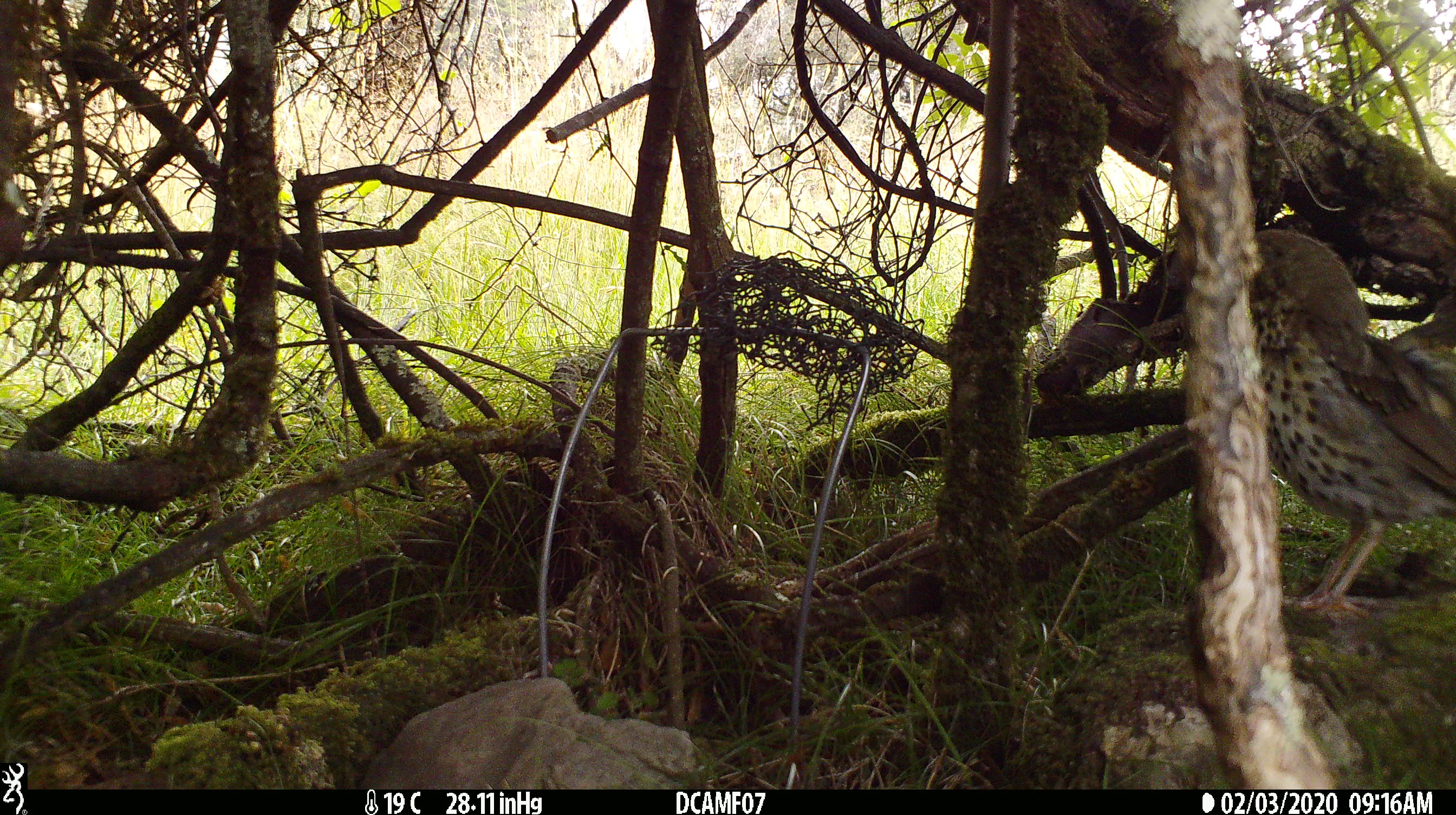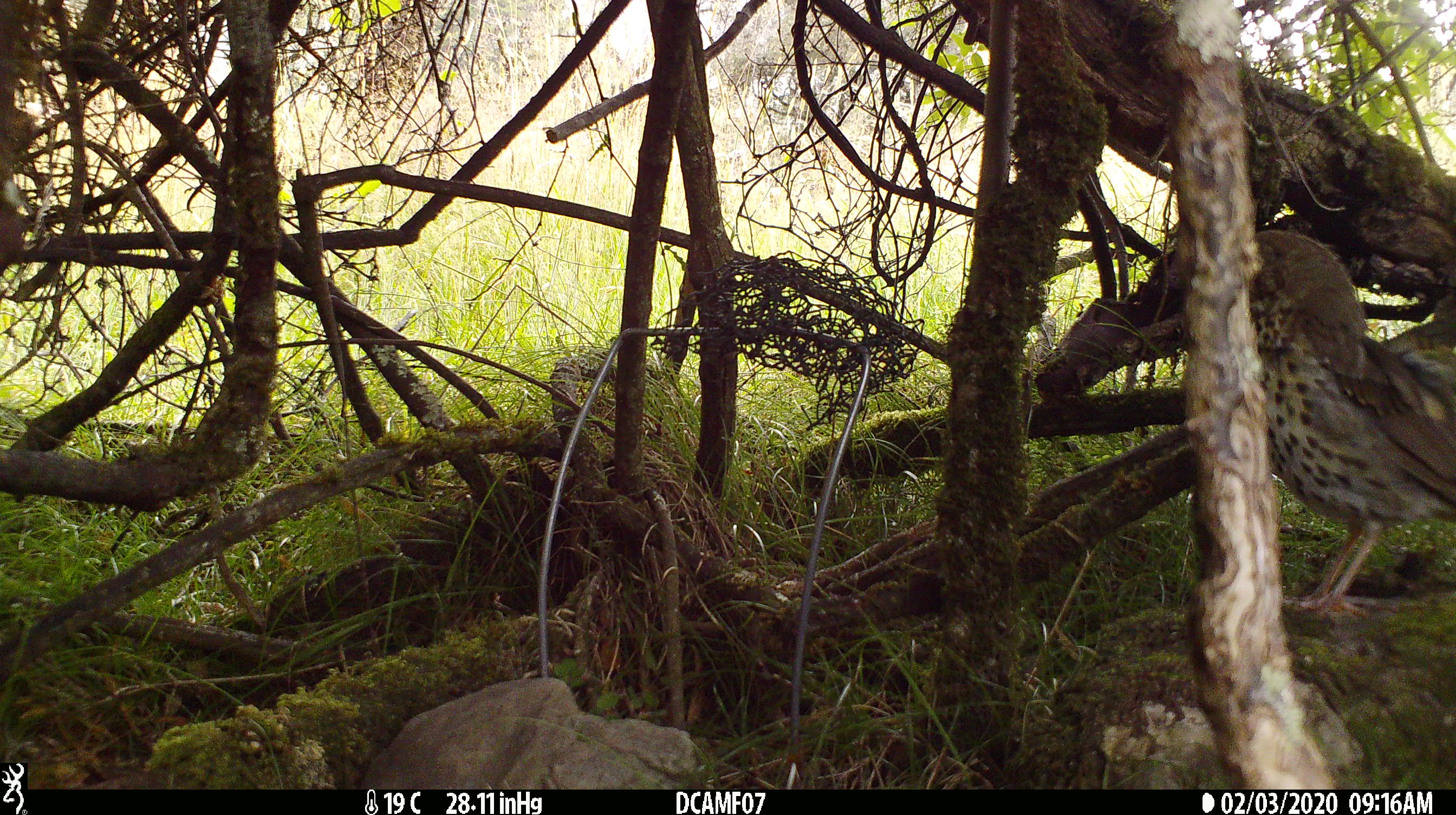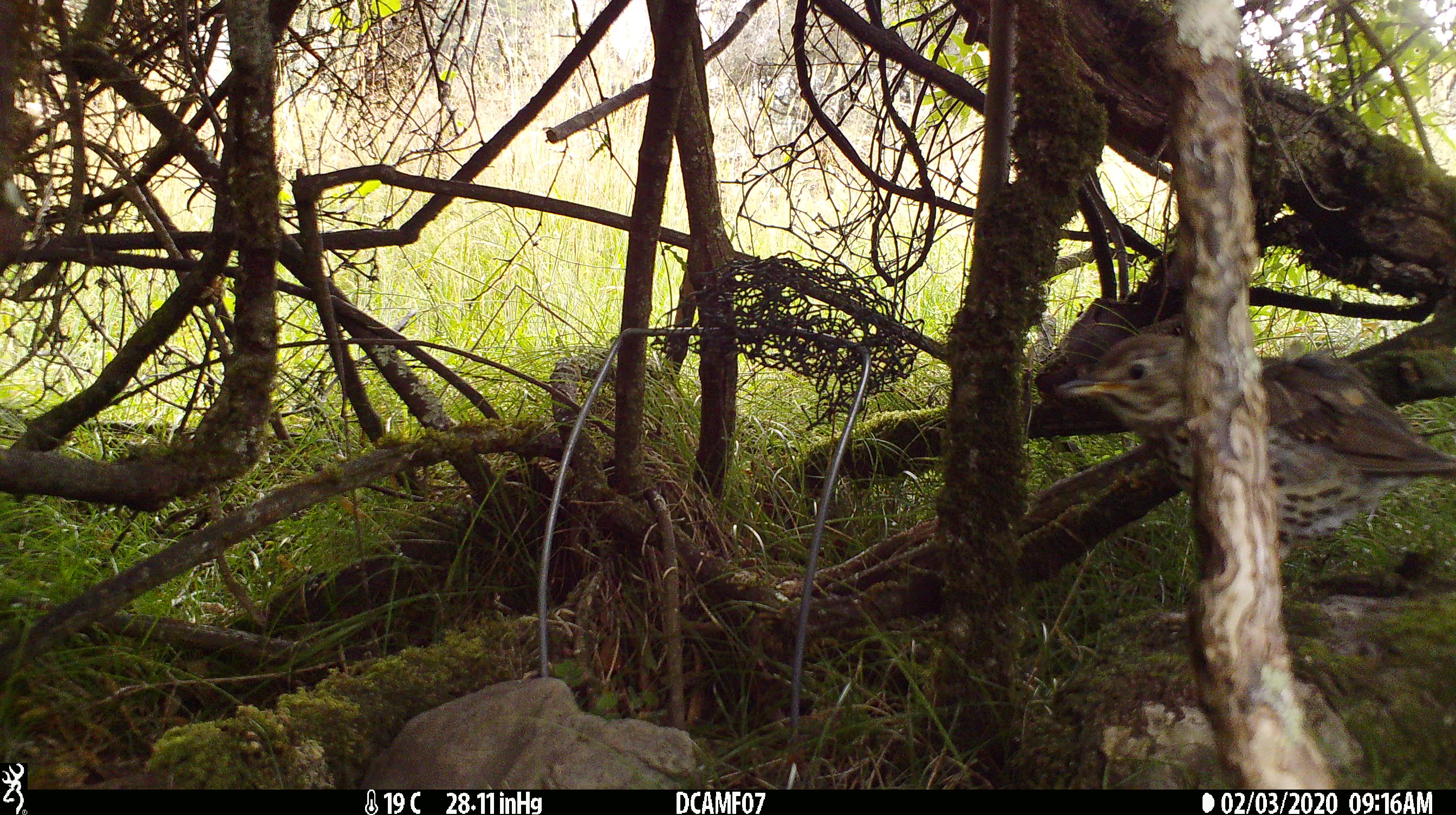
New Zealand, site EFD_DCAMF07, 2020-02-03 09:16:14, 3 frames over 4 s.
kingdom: Animalia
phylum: Chordata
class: Aves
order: Passeriformes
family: Turdidae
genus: Turdus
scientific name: Turdus philomelos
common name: song thrush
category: thrush